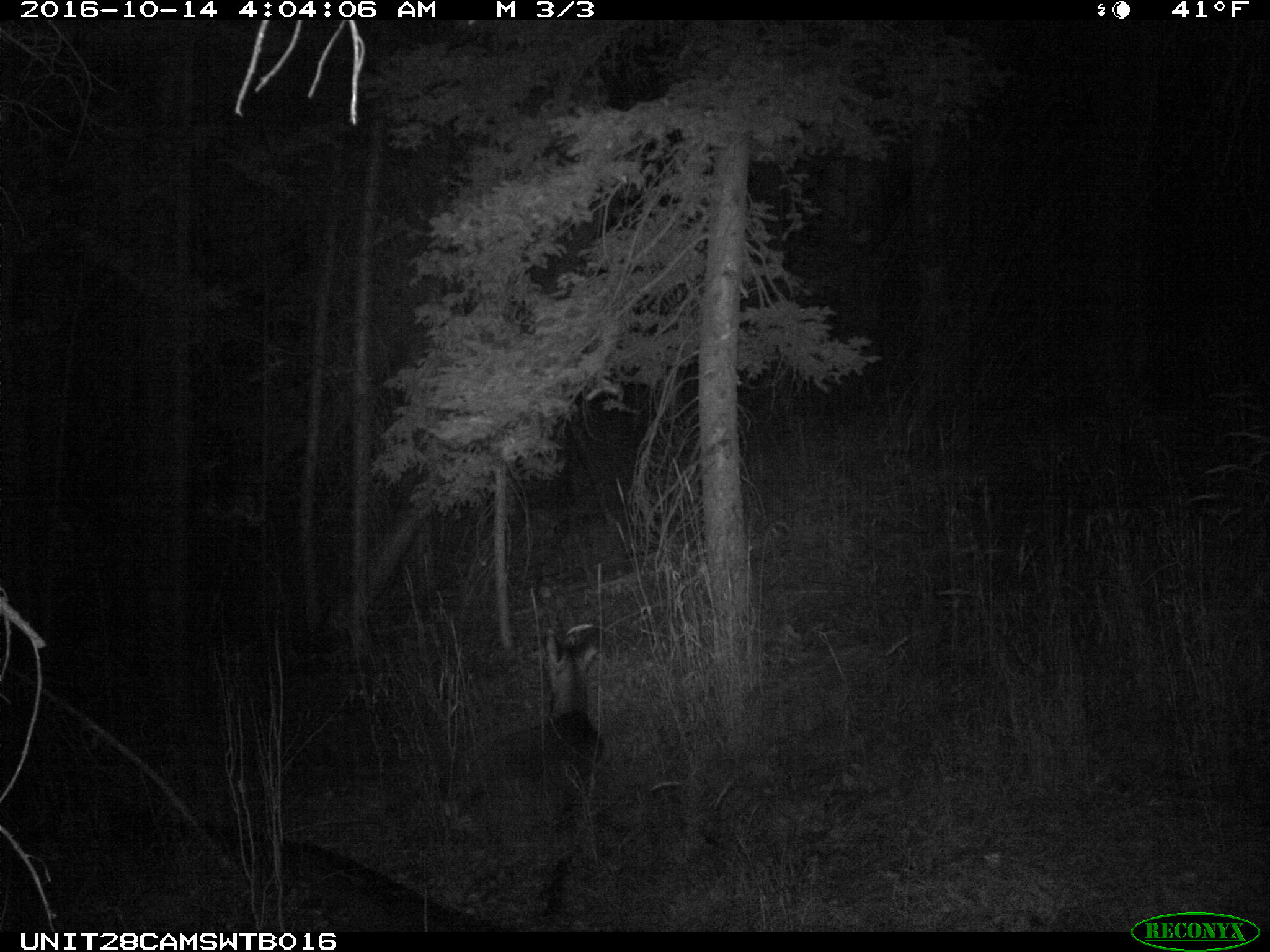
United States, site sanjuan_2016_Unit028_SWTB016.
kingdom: Animalia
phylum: Chordata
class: Mammalia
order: Artiodactyla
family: Cervidae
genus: Odocoileus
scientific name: Odocoileus hemionus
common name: mule deer